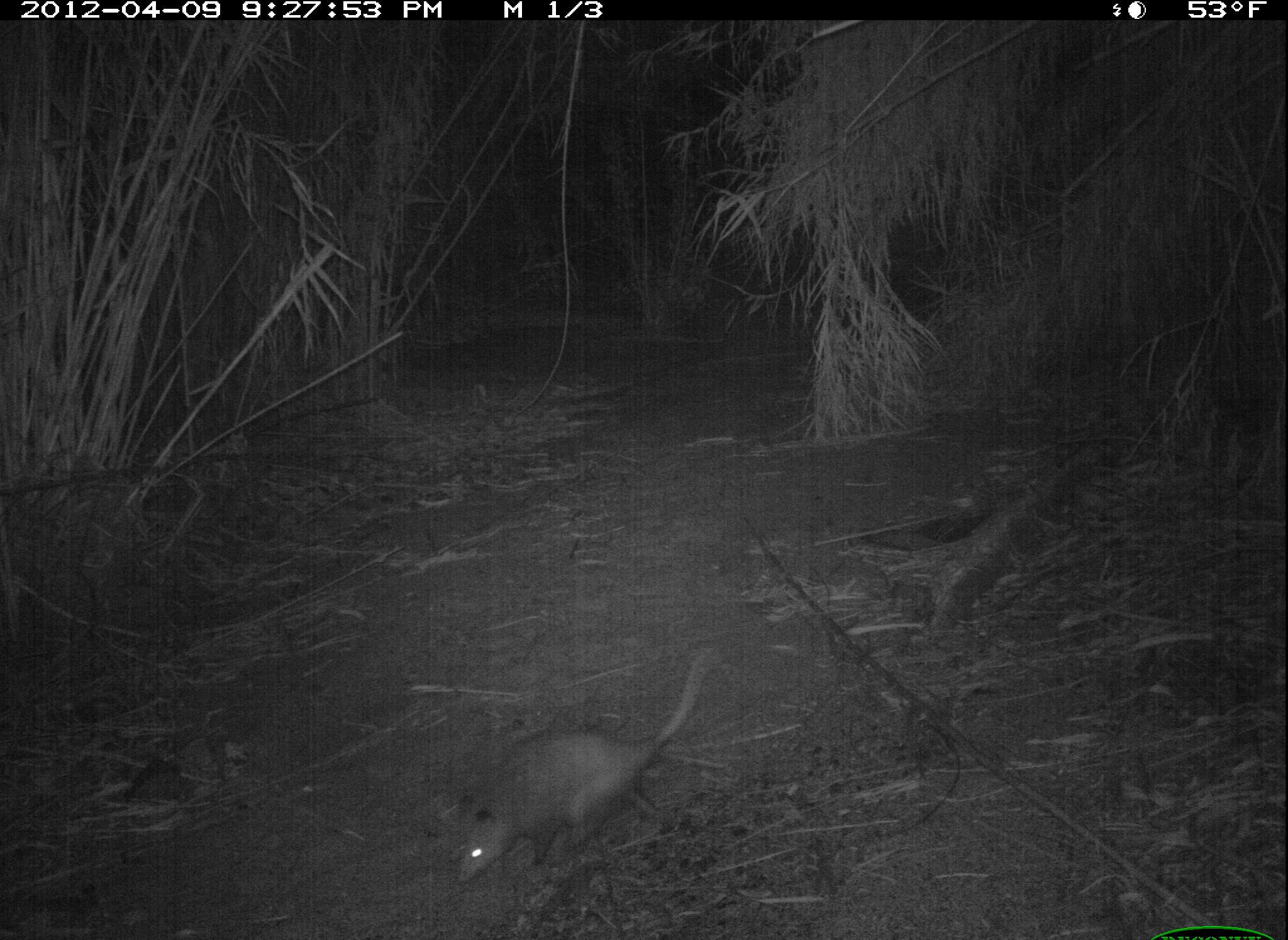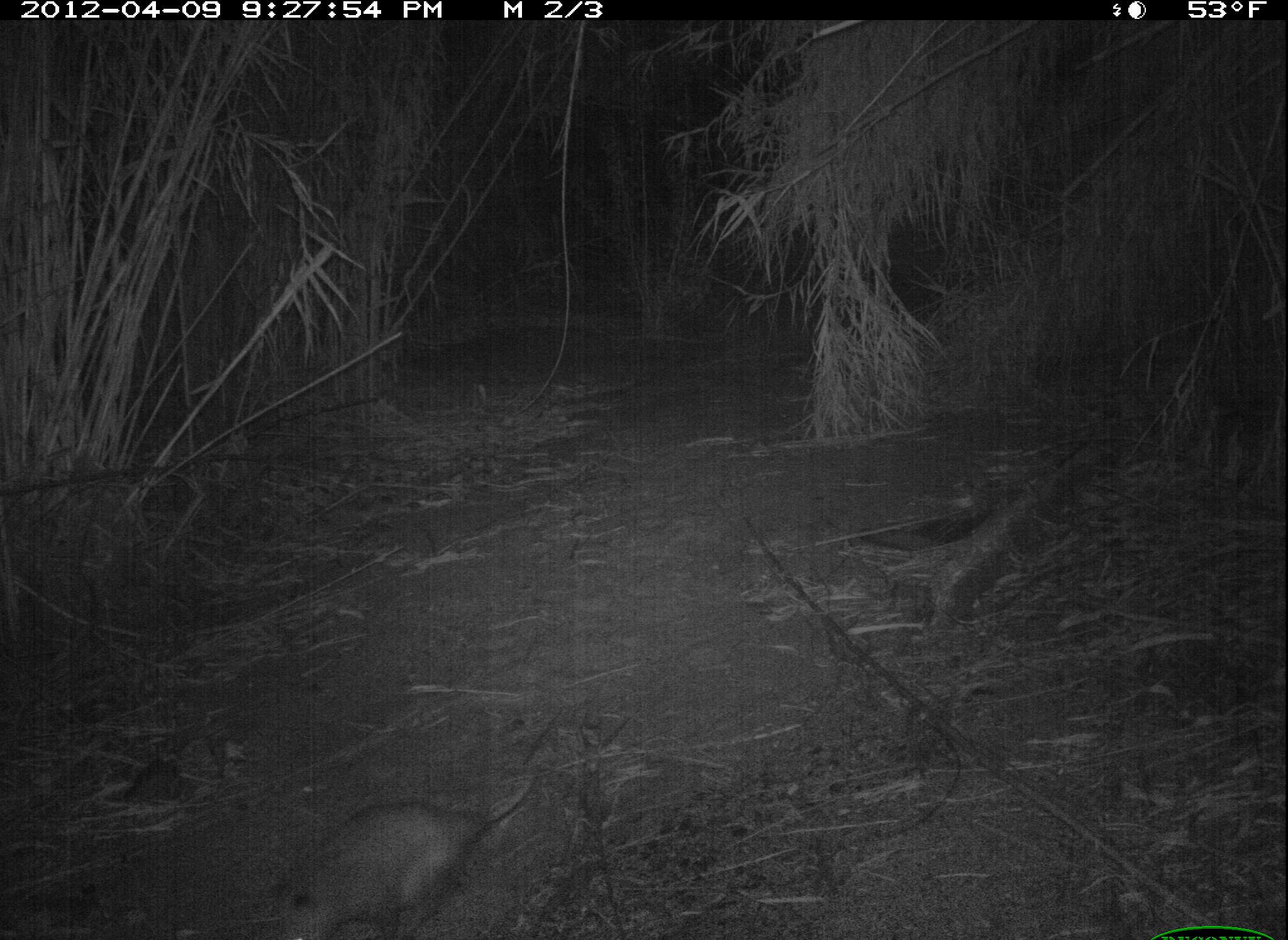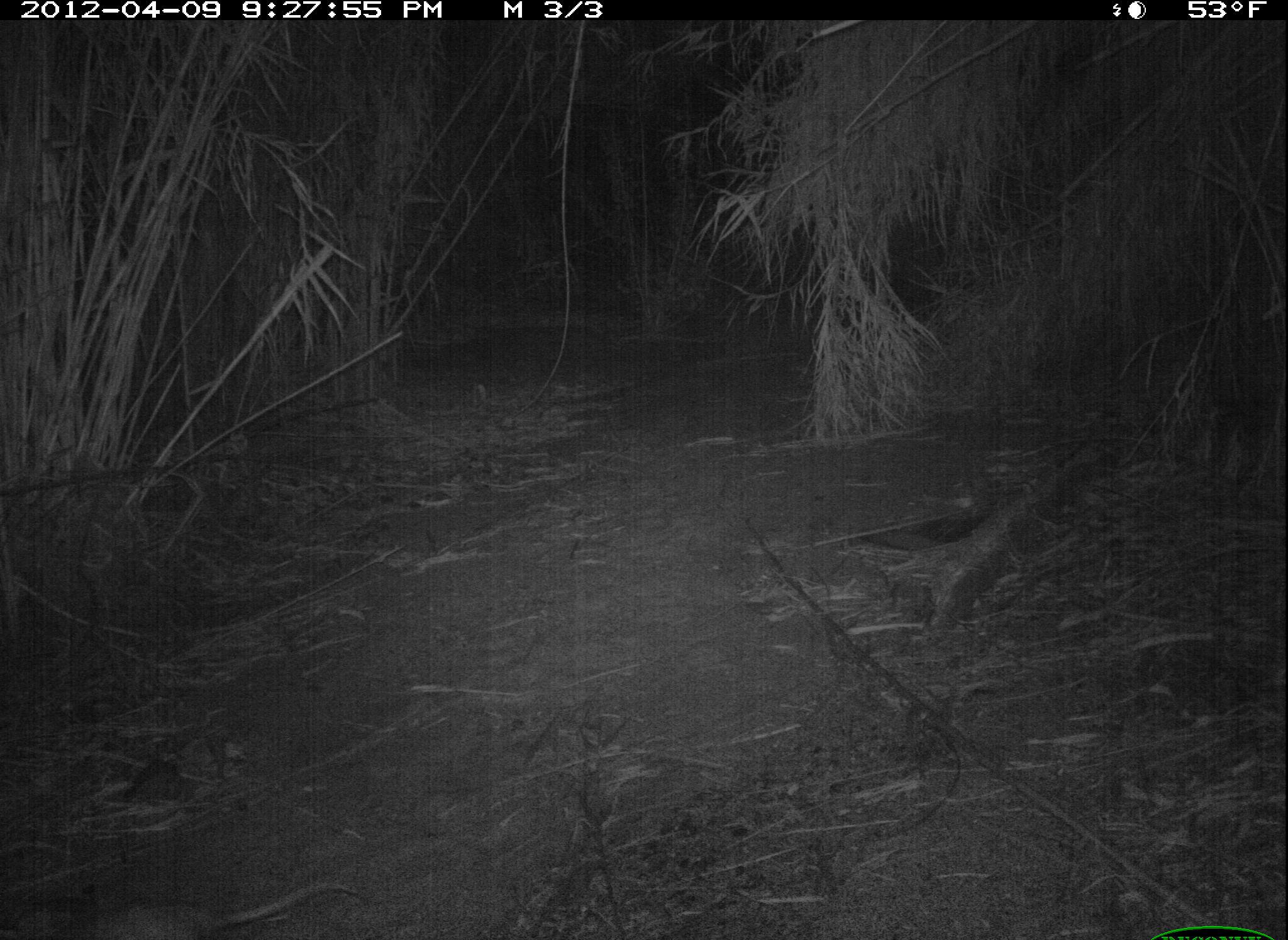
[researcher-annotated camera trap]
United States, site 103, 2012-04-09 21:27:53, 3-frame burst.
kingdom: Animalia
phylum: Chordata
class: Mammalia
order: Didelphimorphia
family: Didelphidae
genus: Didelphis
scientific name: Didelphis virginiana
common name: virginia opossum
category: opossum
Opossum (virginia opossum) (Didelphis virginiana).